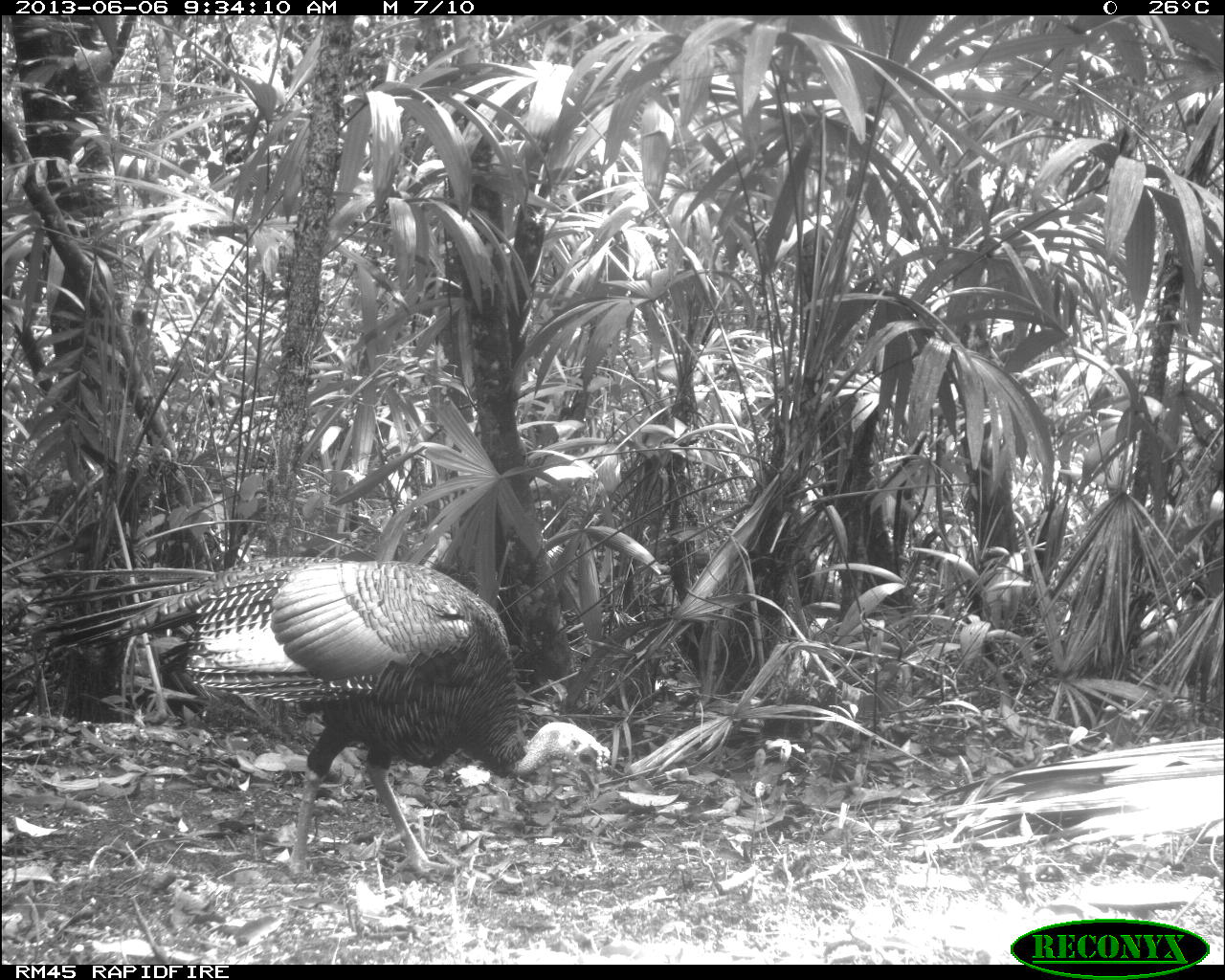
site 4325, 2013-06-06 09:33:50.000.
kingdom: Animalia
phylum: Chordata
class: Aves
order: Galliformes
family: Phasianidae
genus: Meleagris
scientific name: Meleagris ocellata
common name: ocellated turkey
Meleagris ocellata (ocellated turkey), count 1, sex male.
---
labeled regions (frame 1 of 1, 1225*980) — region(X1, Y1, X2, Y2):
meleagris ocellata: region(7, 555, 614, 889)